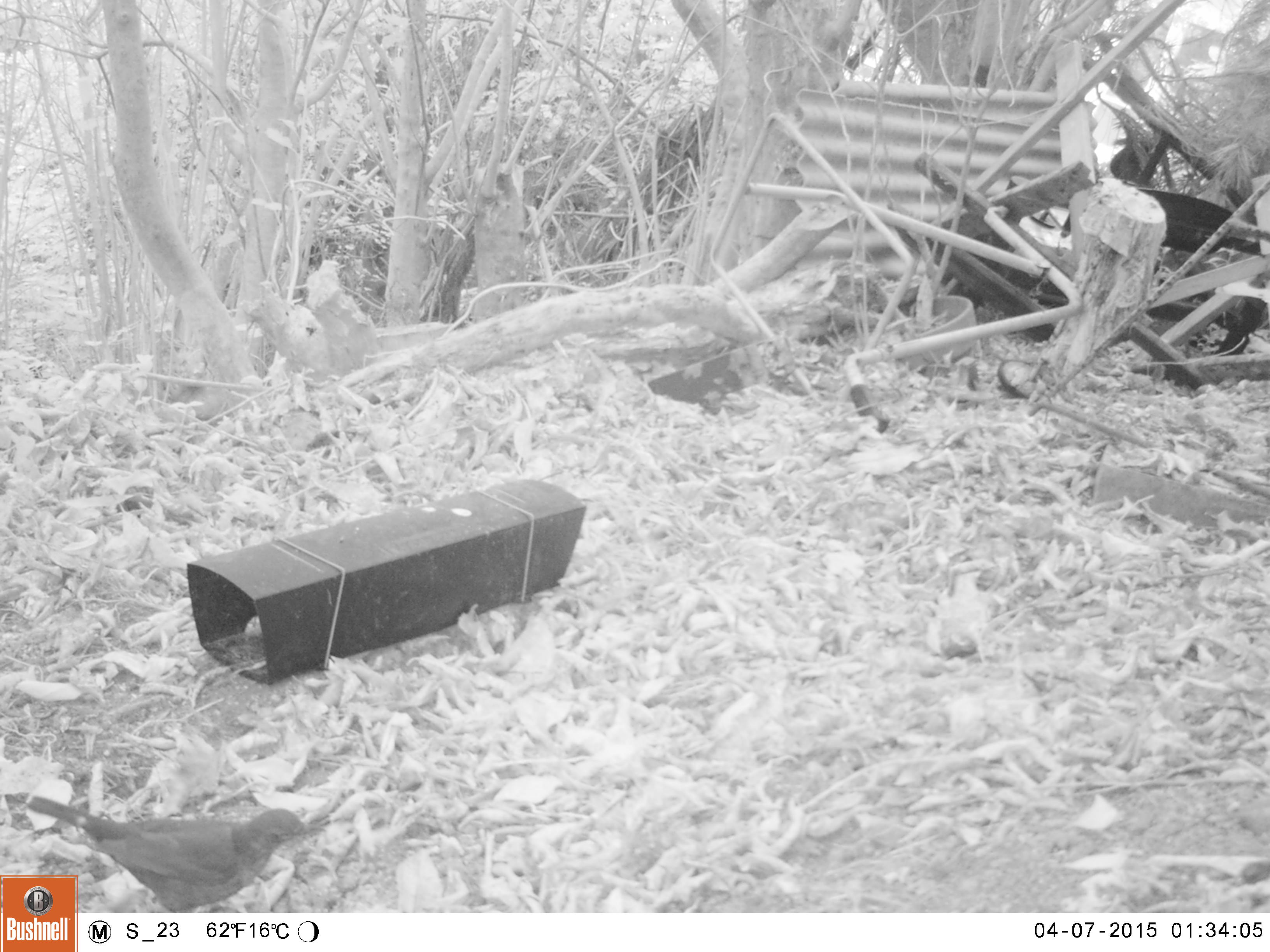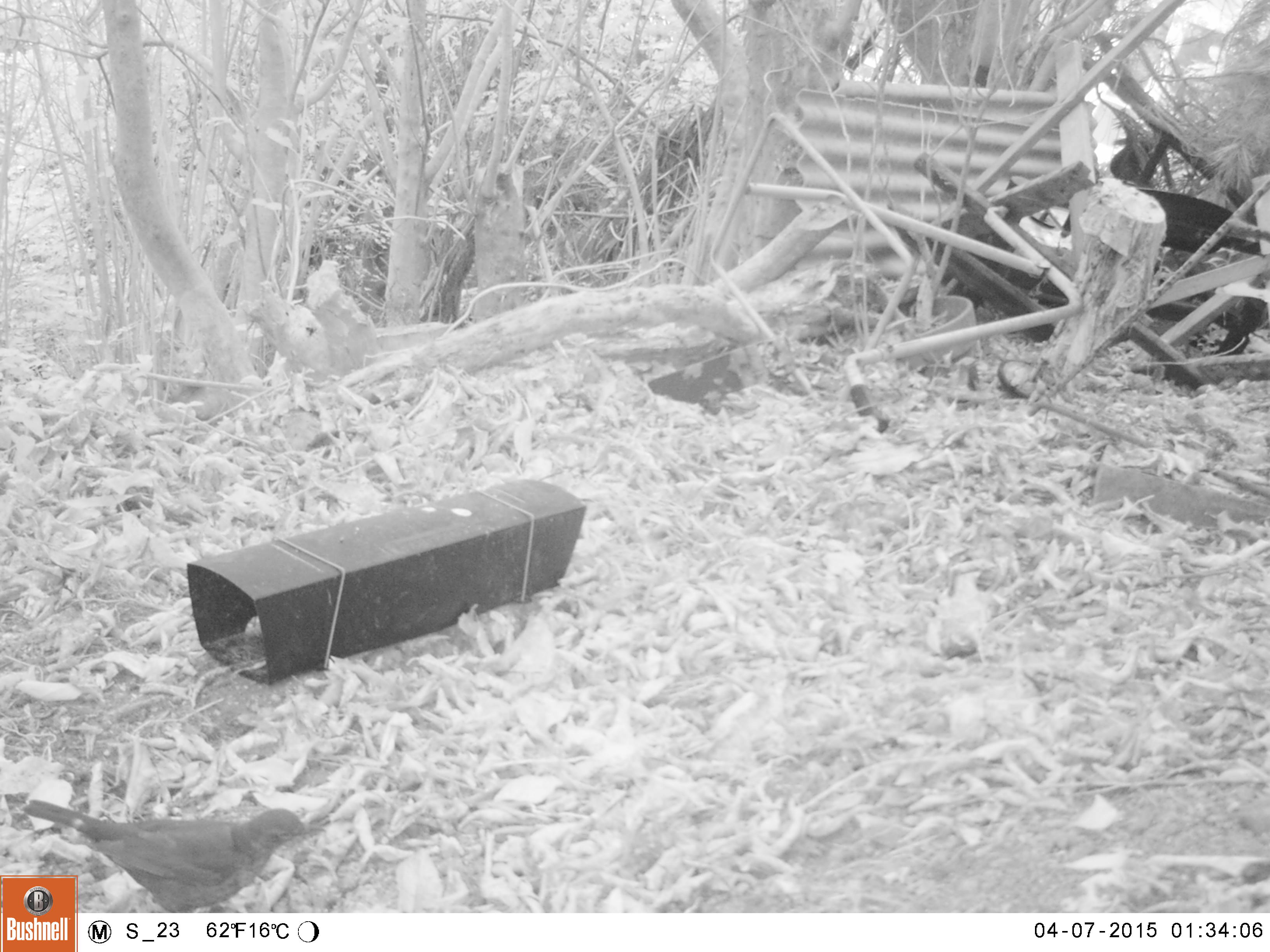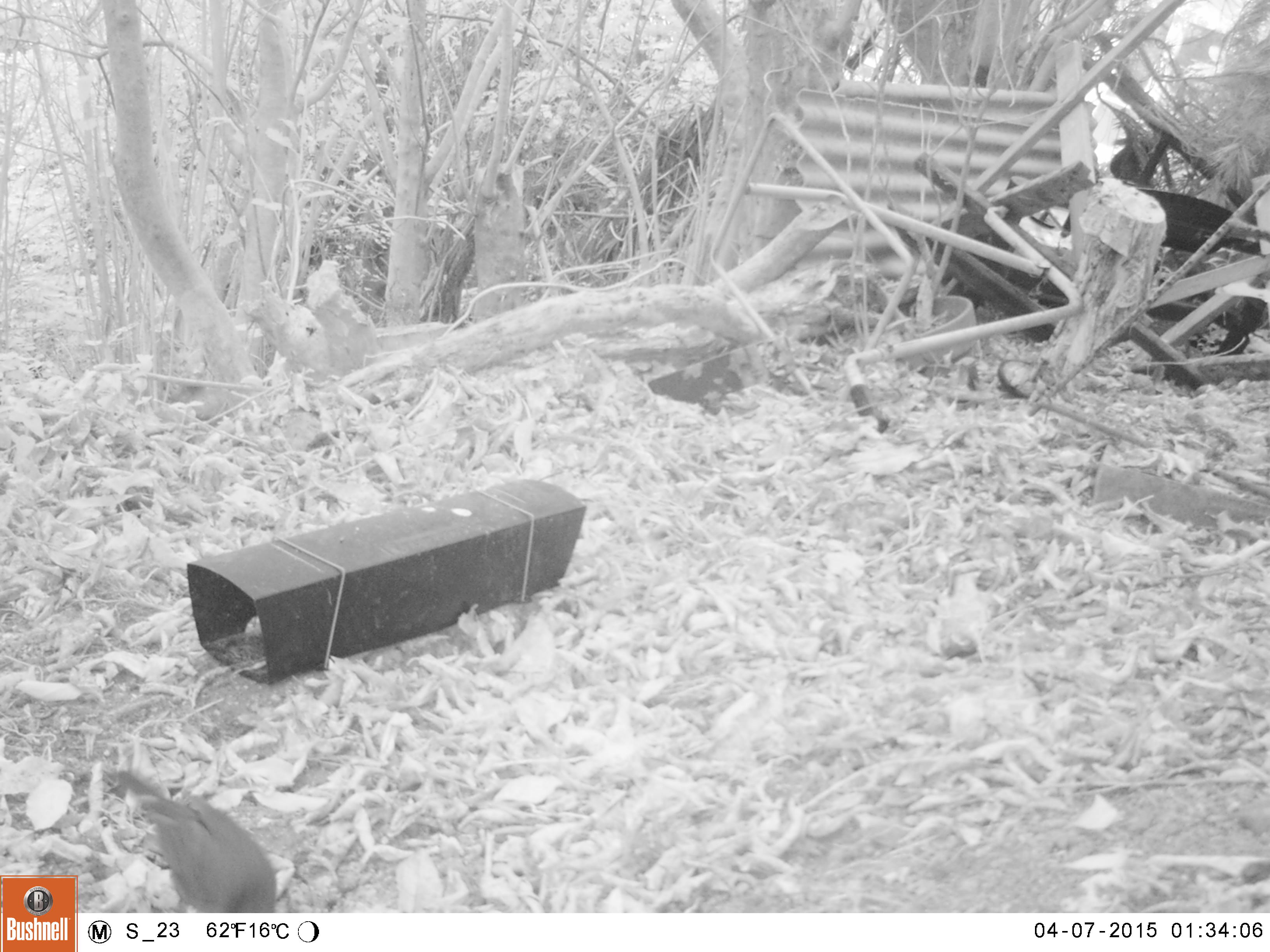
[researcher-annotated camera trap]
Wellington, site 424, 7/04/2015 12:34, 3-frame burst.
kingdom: Animalia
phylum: Chordata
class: Aves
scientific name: Aves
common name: bird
Bird (Aves).